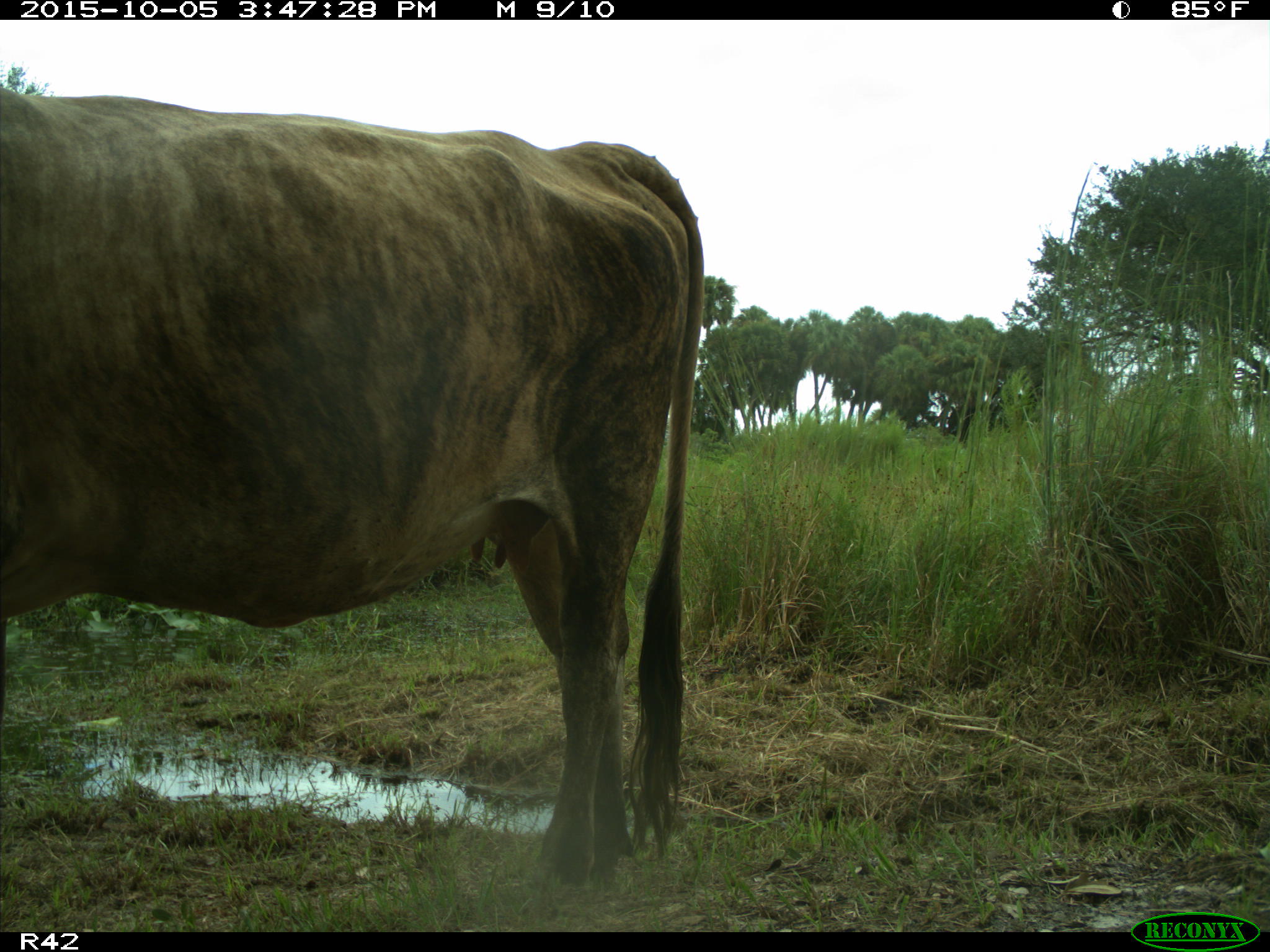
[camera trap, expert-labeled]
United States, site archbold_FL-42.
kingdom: Animalia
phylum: Chordata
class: Mammalia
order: Artiodactyla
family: Bovidae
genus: Bos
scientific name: Bos taurus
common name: domestic cow